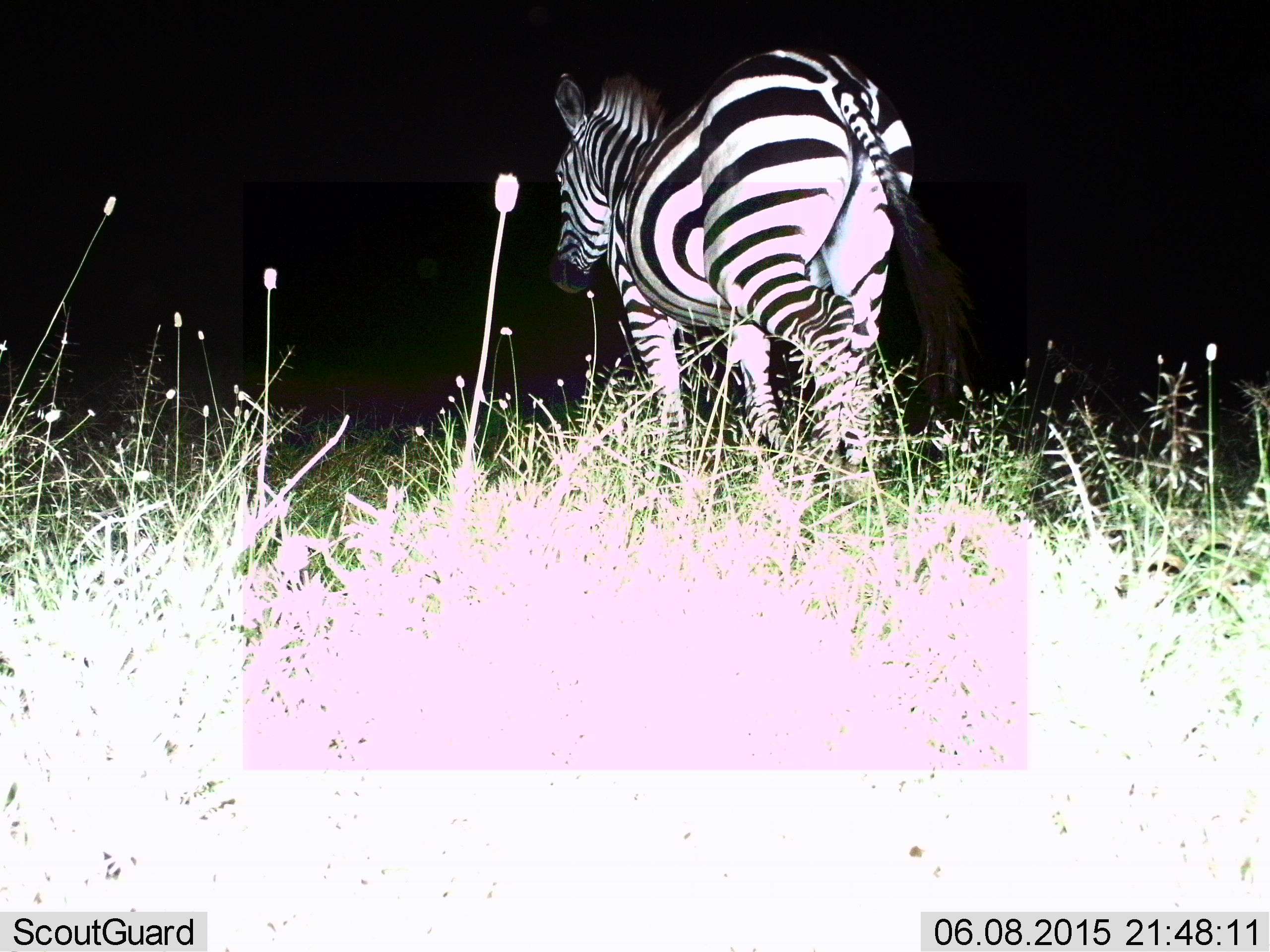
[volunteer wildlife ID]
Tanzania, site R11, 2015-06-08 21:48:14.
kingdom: Animalia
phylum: Chordata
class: Mammalia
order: Perissodactyla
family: Equidae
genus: Equus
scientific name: Equus quagga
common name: plains zebra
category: zebra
Zebra (plains zebra) (Equus quagga), count 1. Behavior (volunteer vote fractions): standing 11%, resting 0%, moving 89%, interacting 0%. Young present (vote fraction): 0%. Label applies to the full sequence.